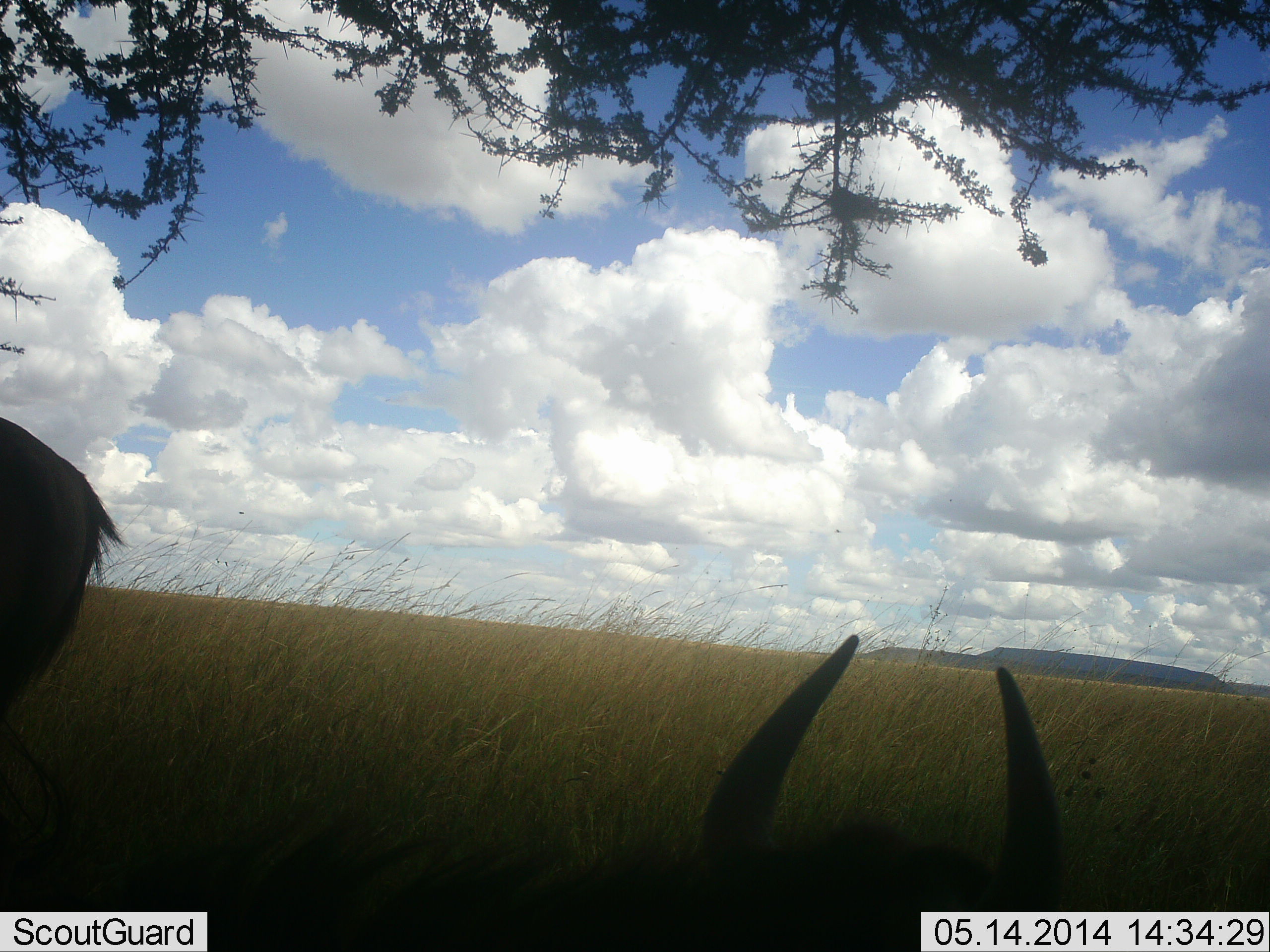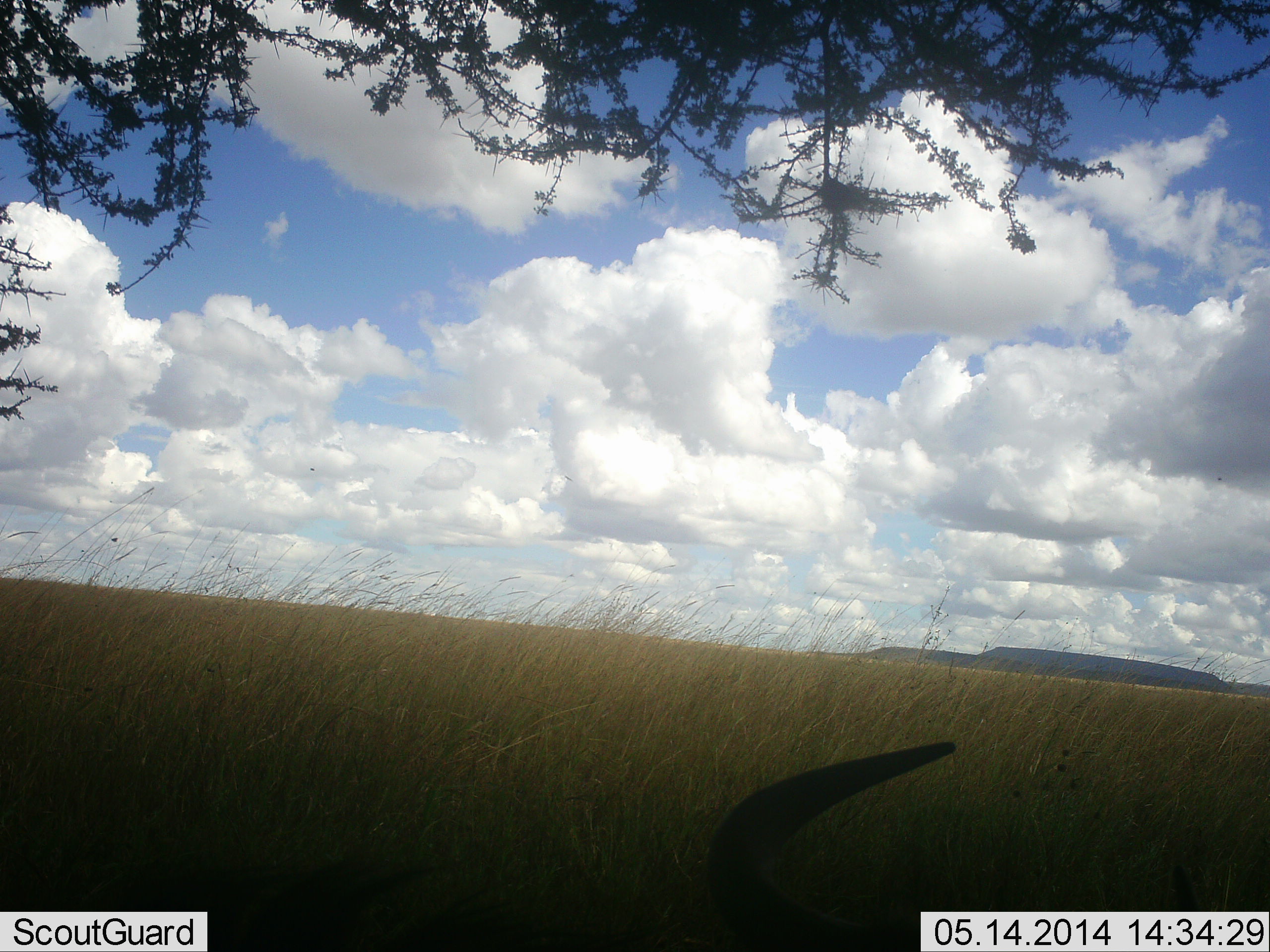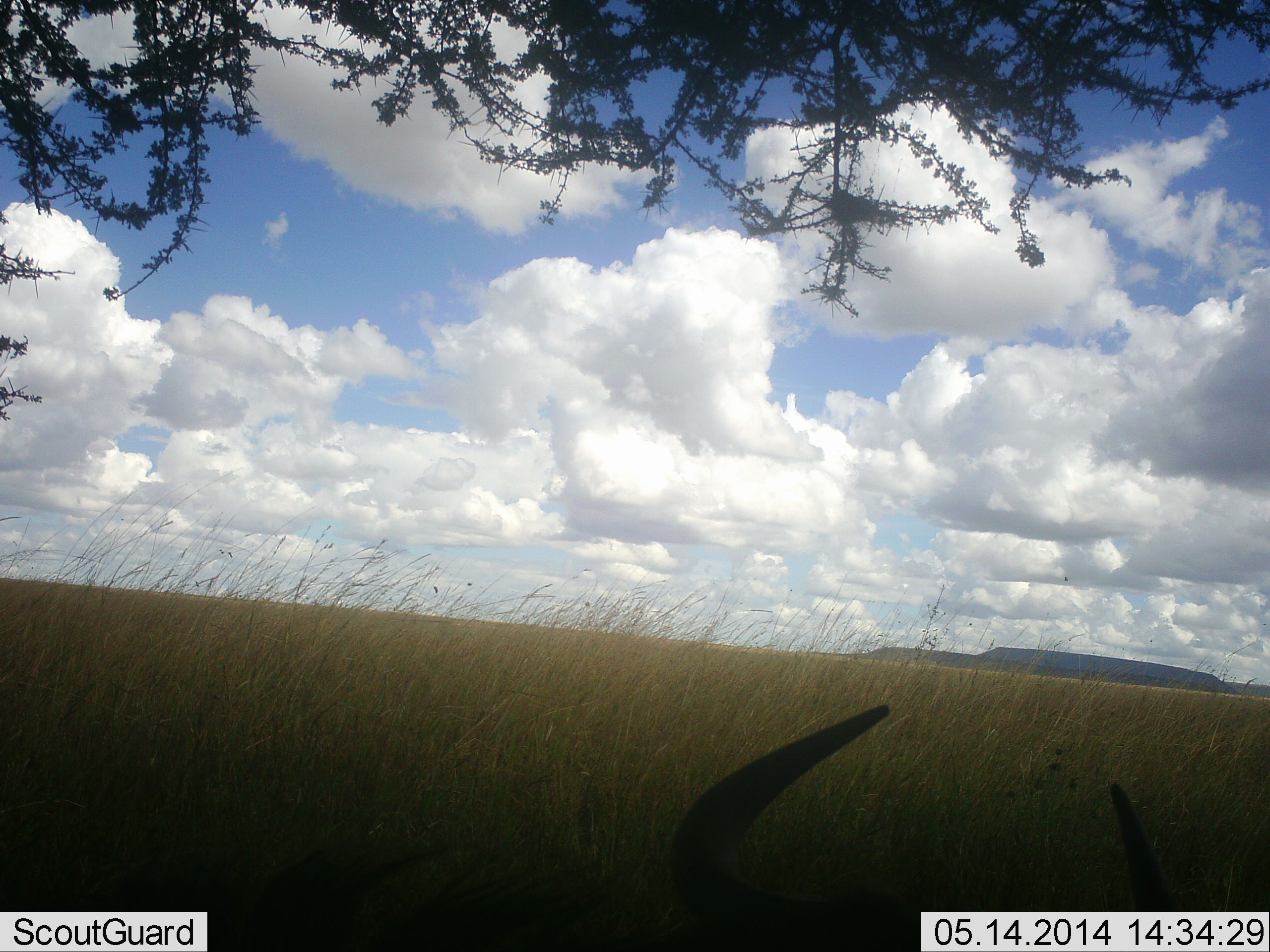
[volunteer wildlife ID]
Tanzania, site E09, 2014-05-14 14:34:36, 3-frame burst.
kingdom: Animalia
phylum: Chordata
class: Mammalia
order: Artiodactyla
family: Bovidae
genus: Connochaetes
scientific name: Connochaetes taurinus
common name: blue wildebeest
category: wildebeest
Wildebeest (blue wildebeest) (Connochaetes taurinus), count 2. Behavior (volunteer vote fractions): standing 60%, resting 80%, moving 0%, interacting 0%. Young present (vote fraction): 0%. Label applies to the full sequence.